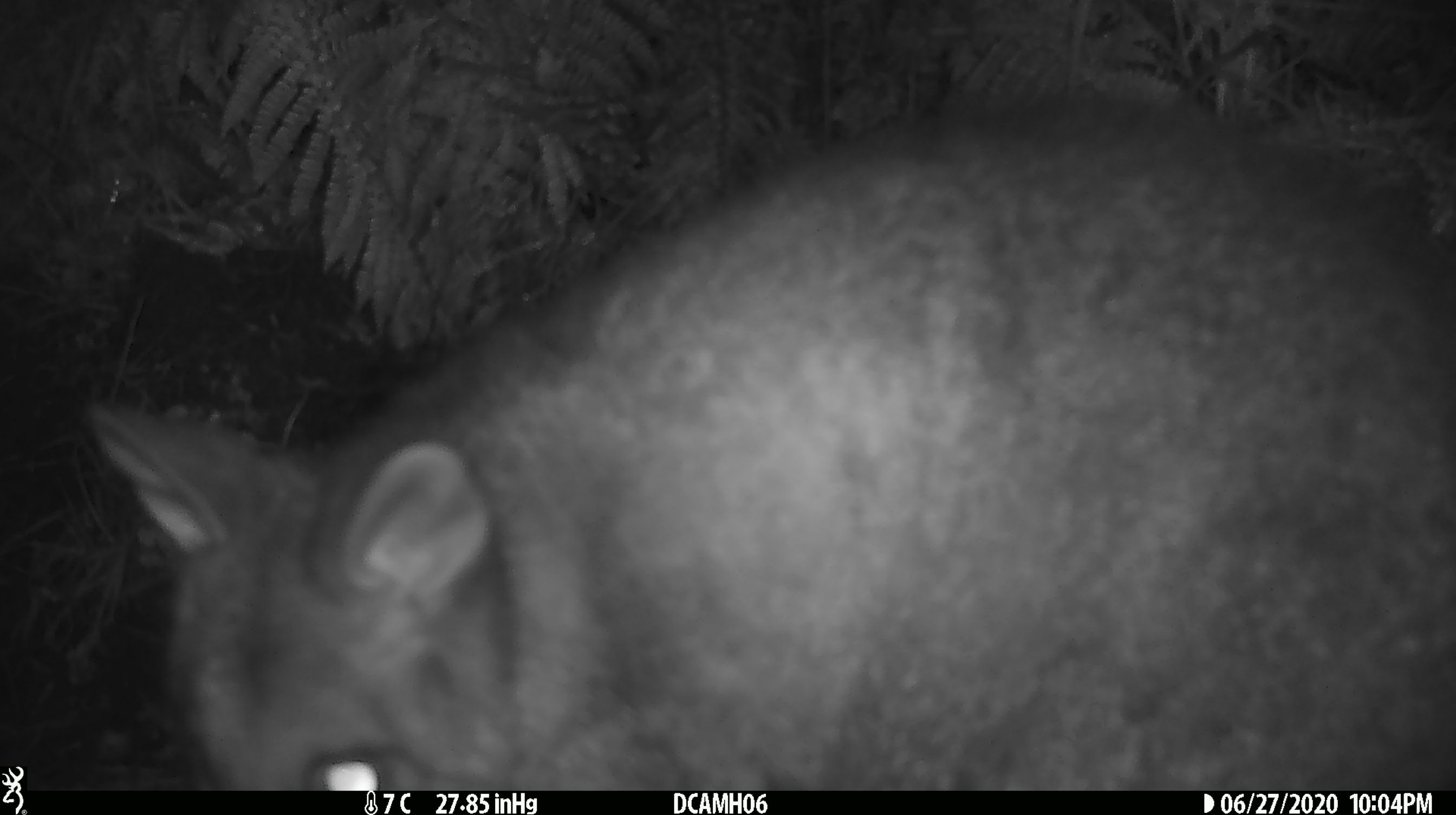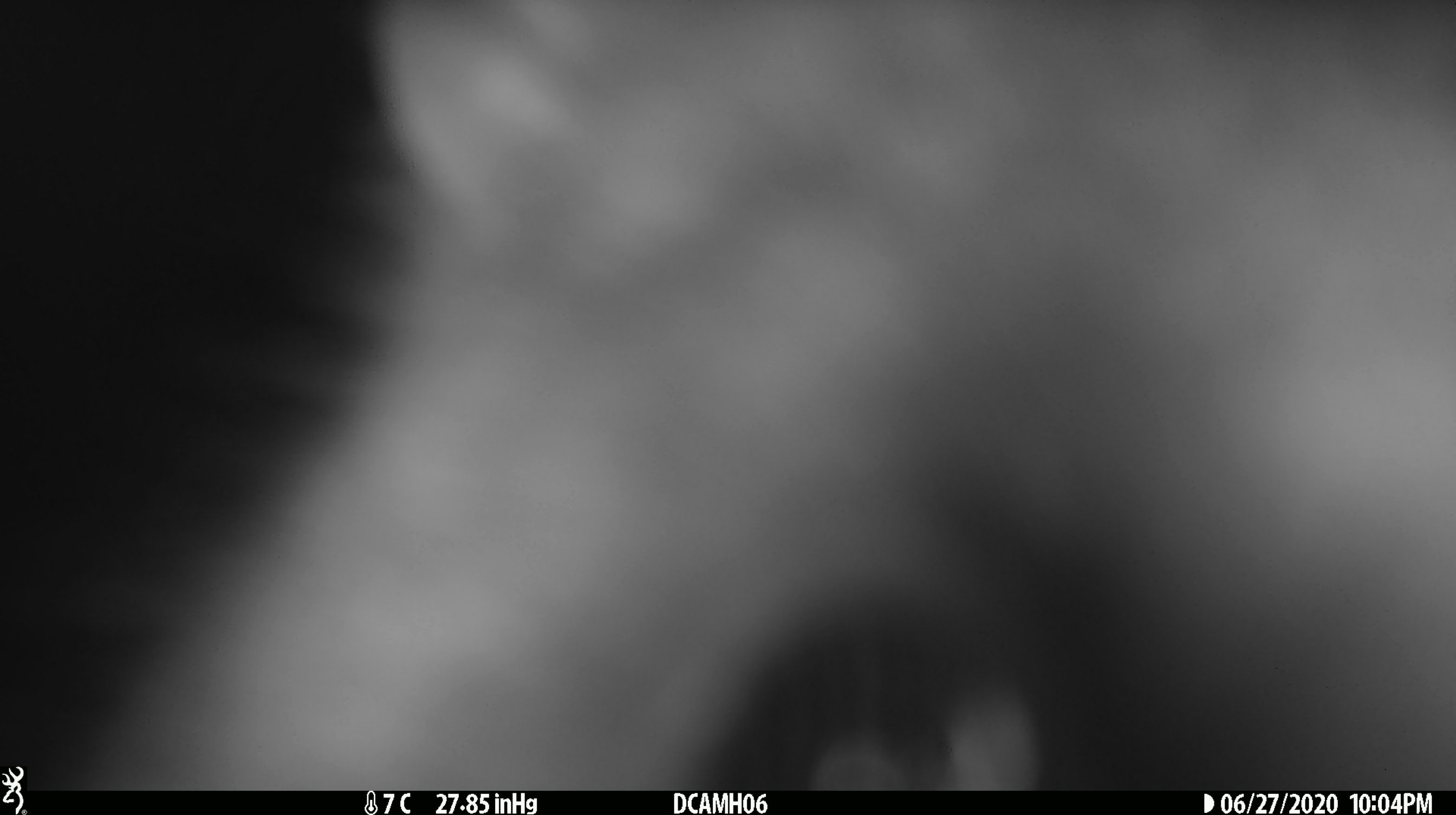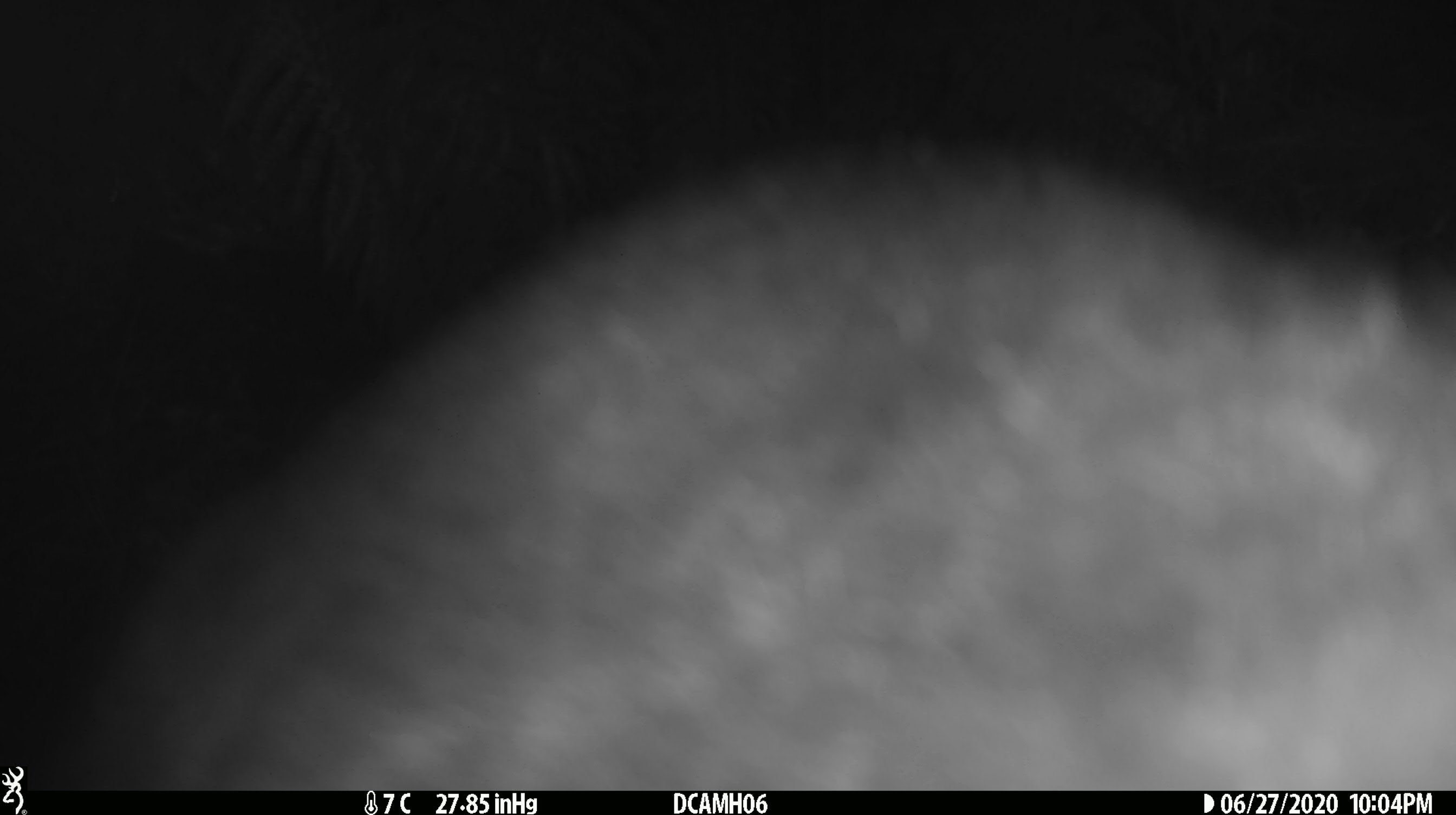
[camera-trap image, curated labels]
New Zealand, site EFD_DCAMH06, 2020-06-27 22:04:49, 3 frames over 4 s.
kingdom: Animalia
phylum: Chordata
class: Mammalia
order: Diprotodontia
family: Phalangeridae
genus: Trichosurus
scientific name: Trichosurus vulpecula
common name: common brushtail possum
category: possum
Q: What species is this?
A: Possum (common brushtail possum) (Trichosurus vulpecula).